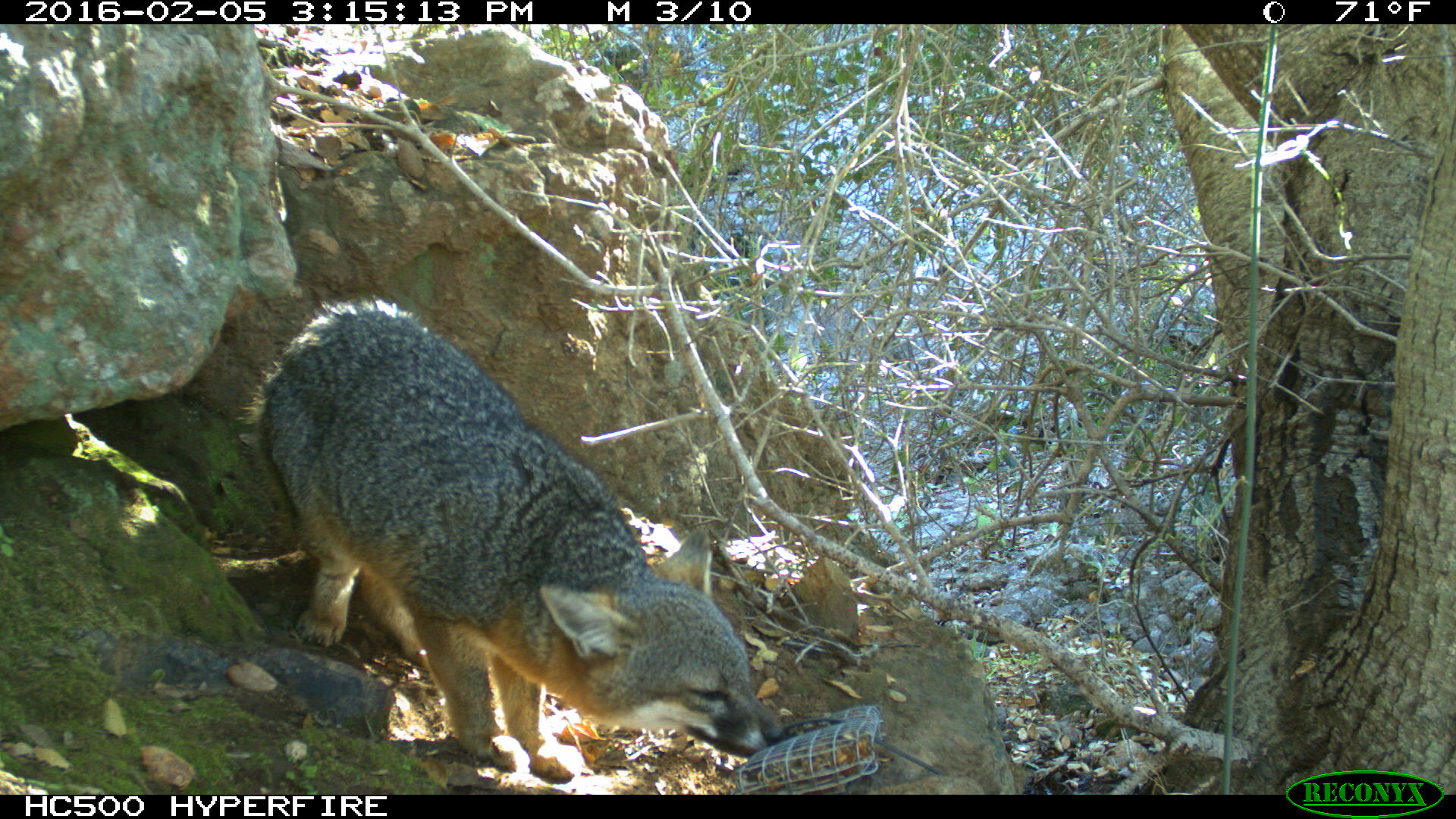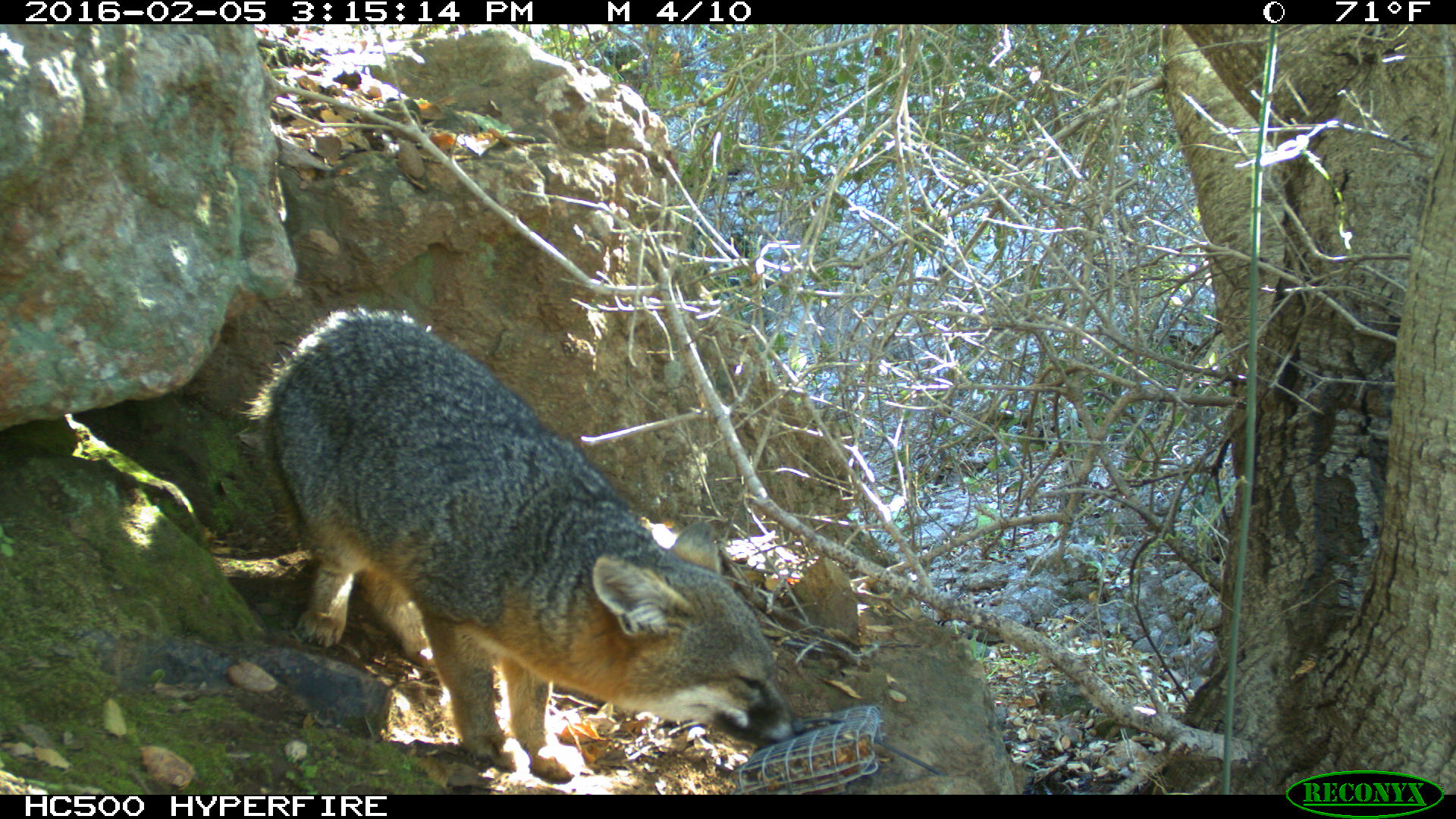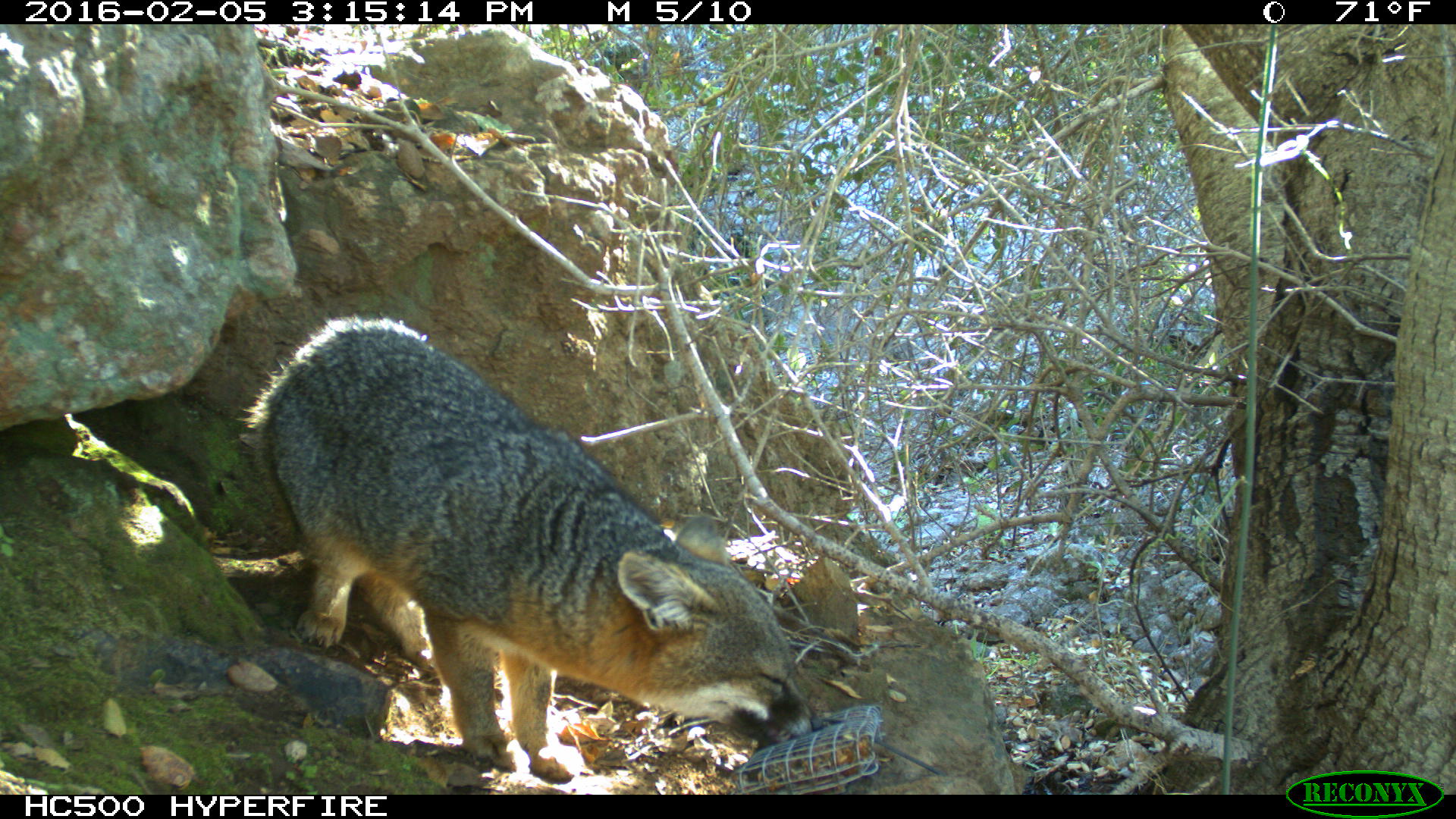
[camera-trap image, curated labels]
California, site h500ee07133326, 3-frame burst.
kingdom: Animalia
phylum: Chordata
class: Mammalia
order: Carnivora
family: Canidae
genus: Urocyon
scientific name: Urocyon littoralis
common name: island fox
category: fox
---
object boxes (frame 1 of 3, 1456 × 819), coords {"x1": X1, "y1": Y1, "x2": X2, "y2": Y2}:
fox: {"x1": 237, "y1": 294, "x2": 789, "y2": 781}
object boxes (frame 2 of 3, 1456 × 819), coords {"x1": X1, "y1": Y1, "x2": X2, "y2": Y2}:
fox: {"x1": 240, "y1": 300, "x2": 805, "y2": 780}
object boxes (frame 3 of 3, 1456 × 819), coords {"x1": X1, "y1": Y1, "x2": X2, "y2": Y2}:
fox: {"x1": 242, "y1": 312, "x2": 824, "y2": 778}